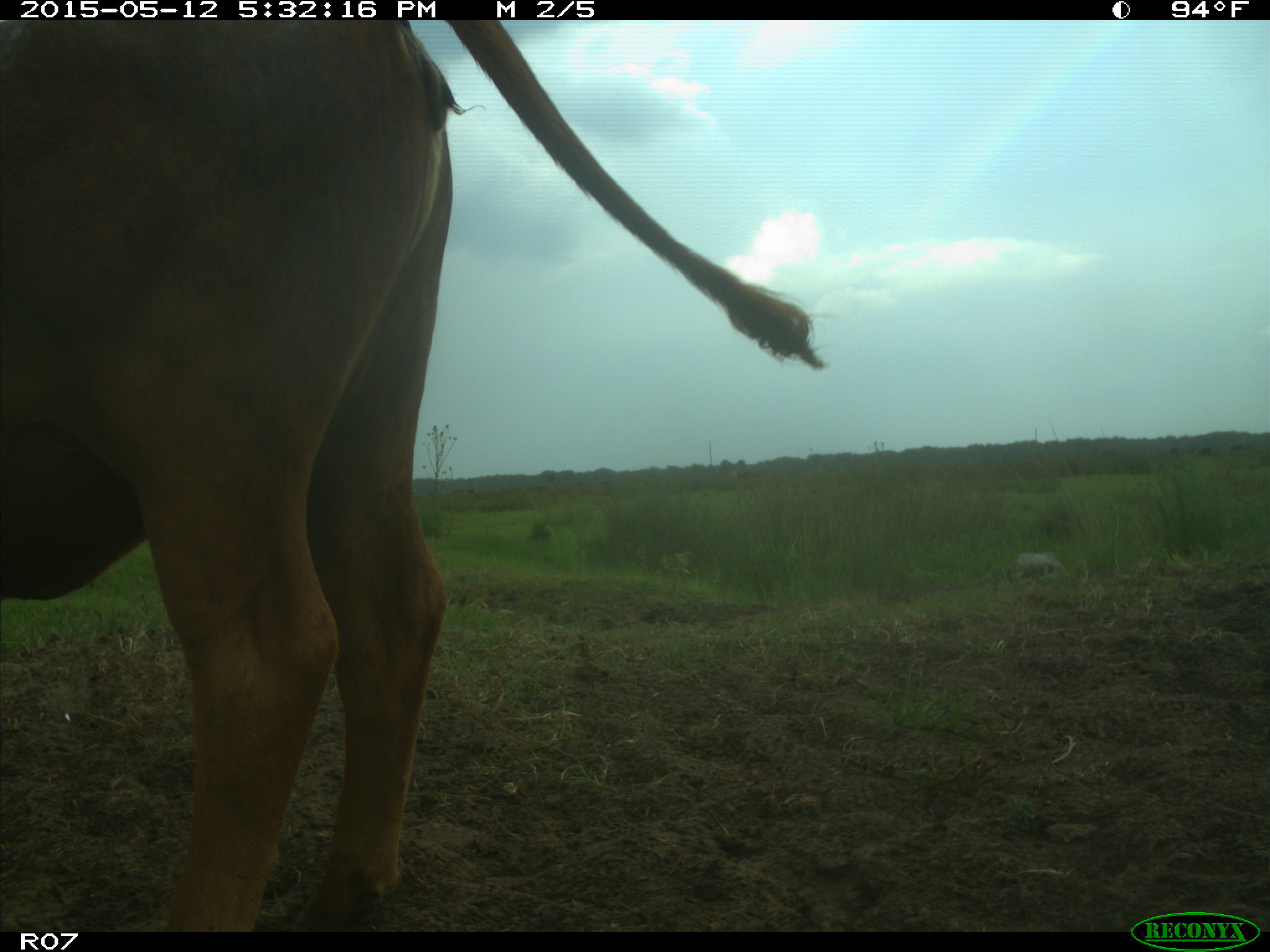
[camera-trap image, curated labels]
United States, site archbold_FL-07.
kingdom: Animalia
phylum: Chordata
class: Mammalia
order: Artiodactyla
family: Bovidae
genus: Bos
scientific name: Bos taurus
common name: domestic cow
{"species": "Bos taurus (domestic cow)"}